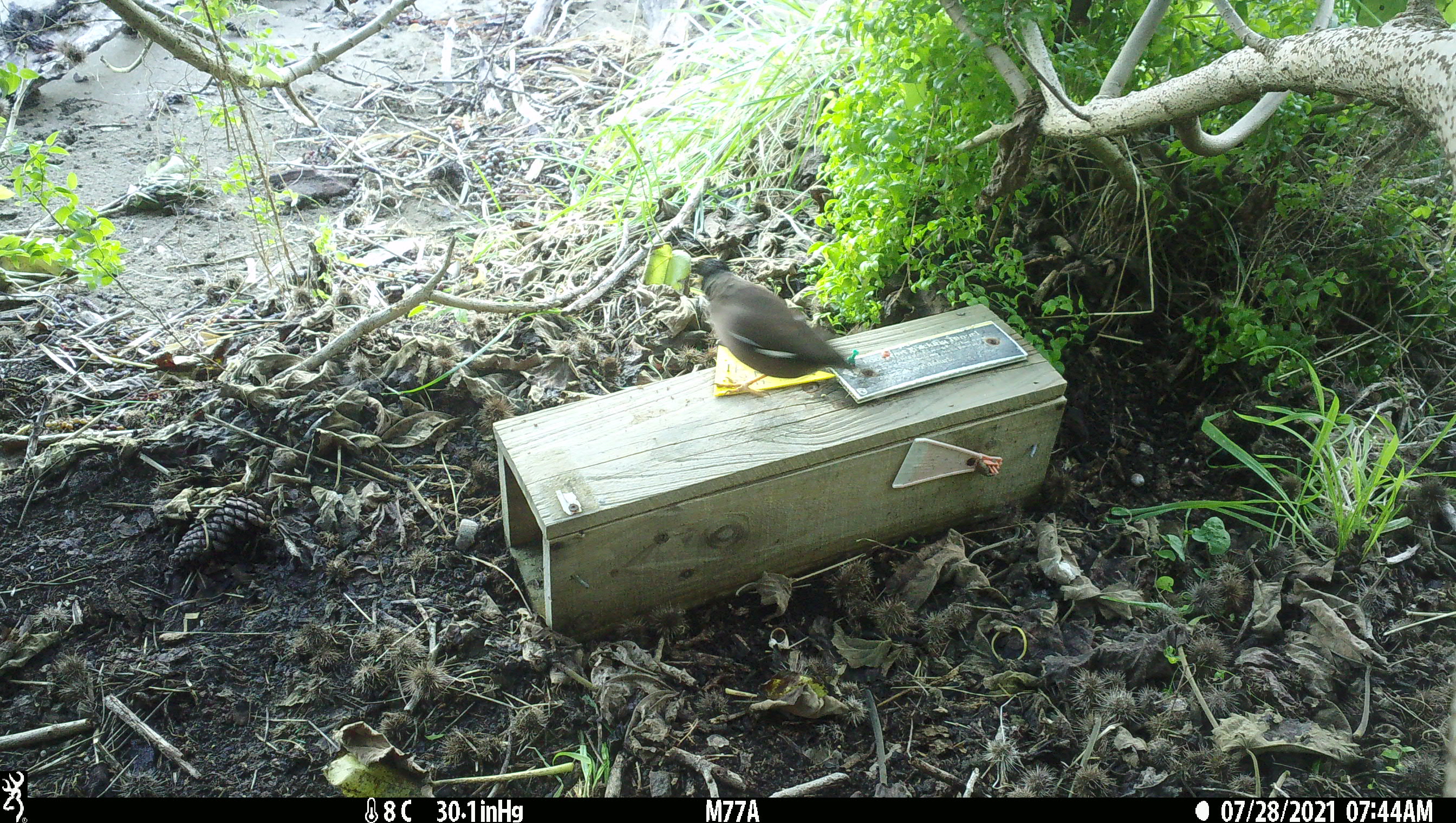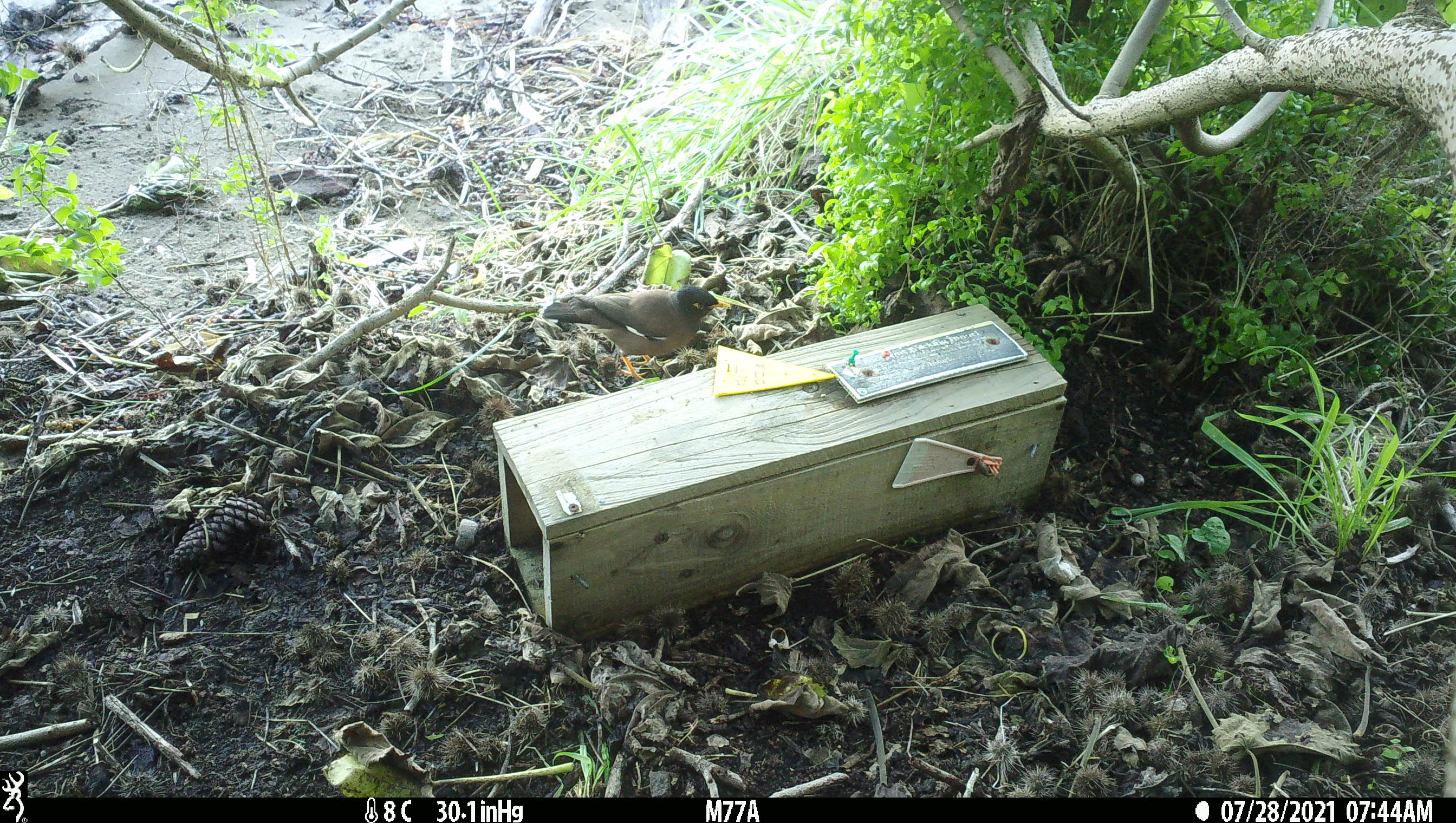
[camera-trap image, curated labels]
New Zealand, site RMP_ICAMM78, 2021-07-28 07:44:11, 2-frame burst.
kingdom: Animalia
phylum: Chordata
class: Aves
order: Passeriformes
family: Sturnidae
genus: Acridotheres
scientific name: Acridotheres tristis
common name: common myna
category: myna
Myna (common myna) (Acridotheres tristis).